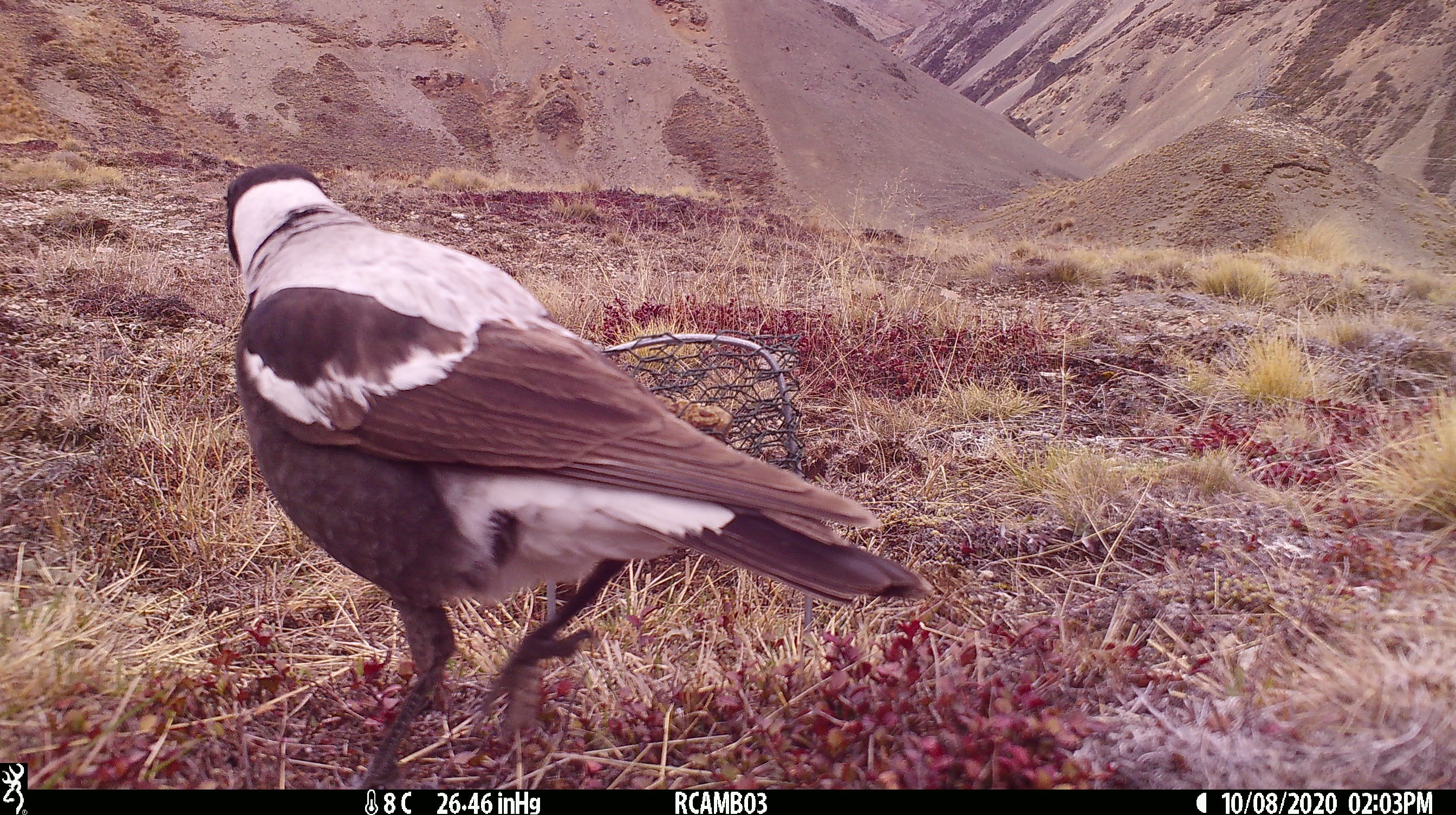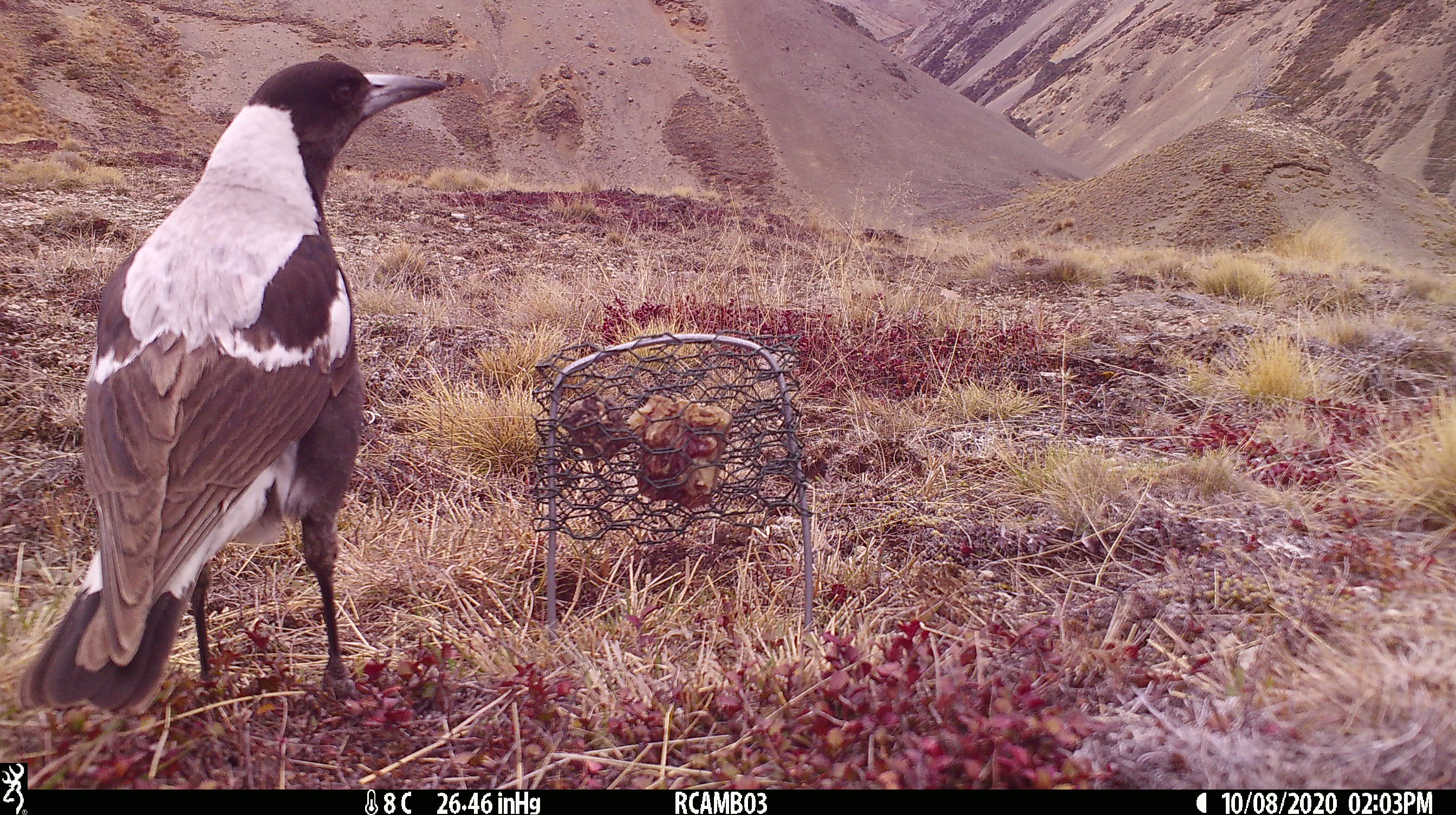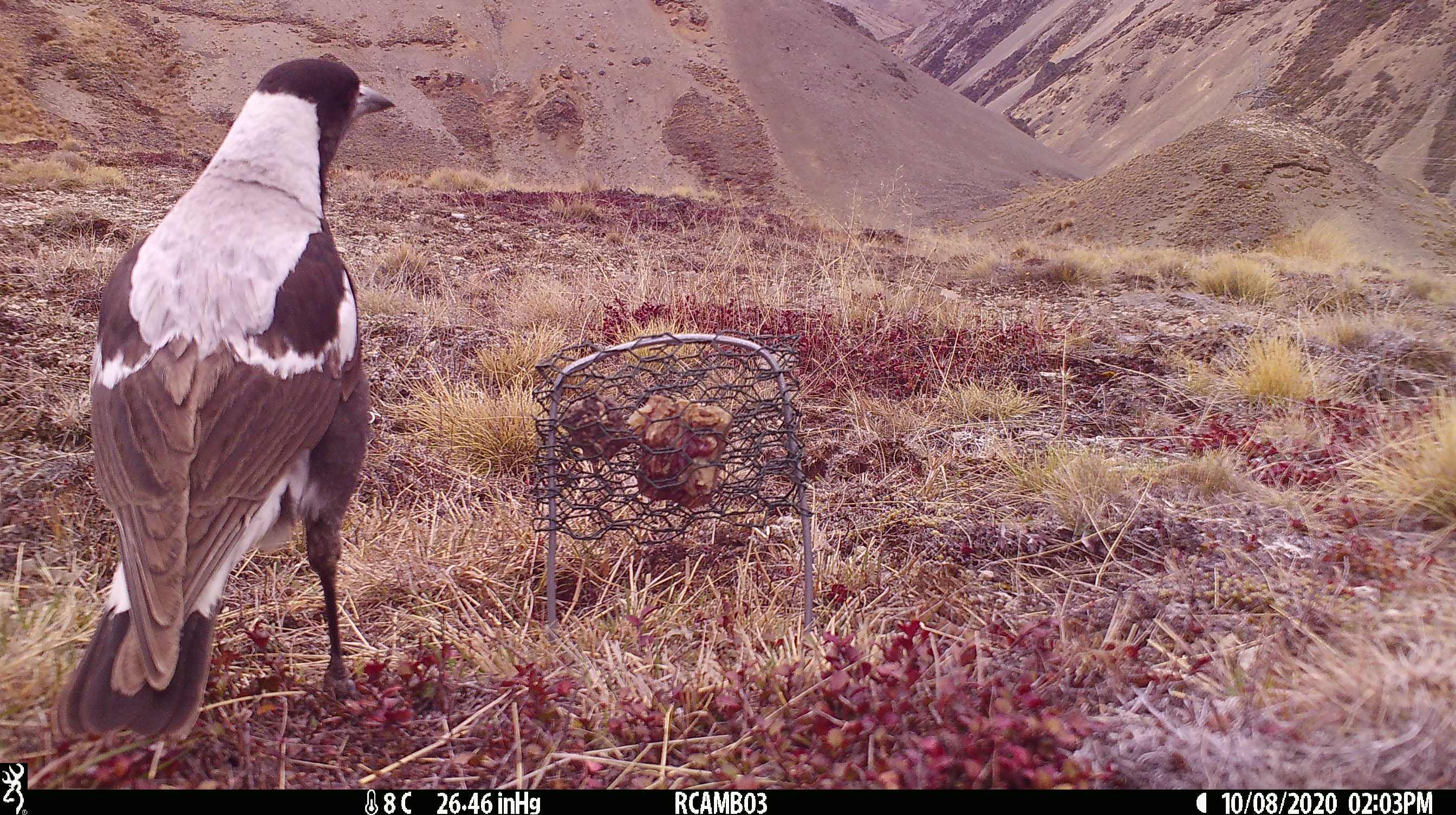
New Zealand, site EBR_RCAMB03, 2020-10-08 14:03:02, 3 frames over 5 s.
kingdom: Animalia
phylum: Chordata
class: Aves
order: Passeriformes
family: Artamidae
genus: Gymnorhina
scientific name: Gymnorhina tibicen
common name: australian magpie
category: magpie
Magpie (australian magpie) (Gymnorhina tibicen).